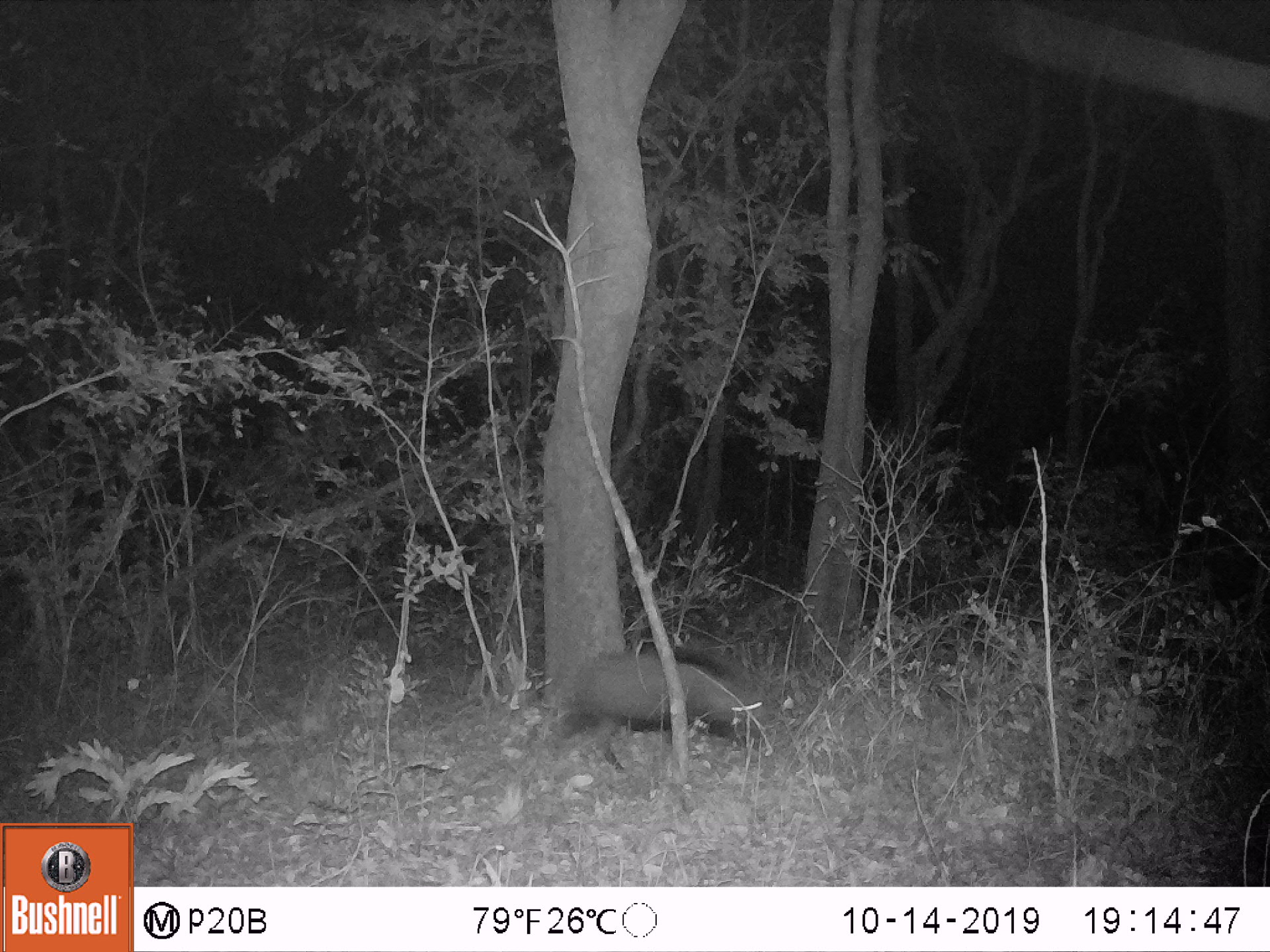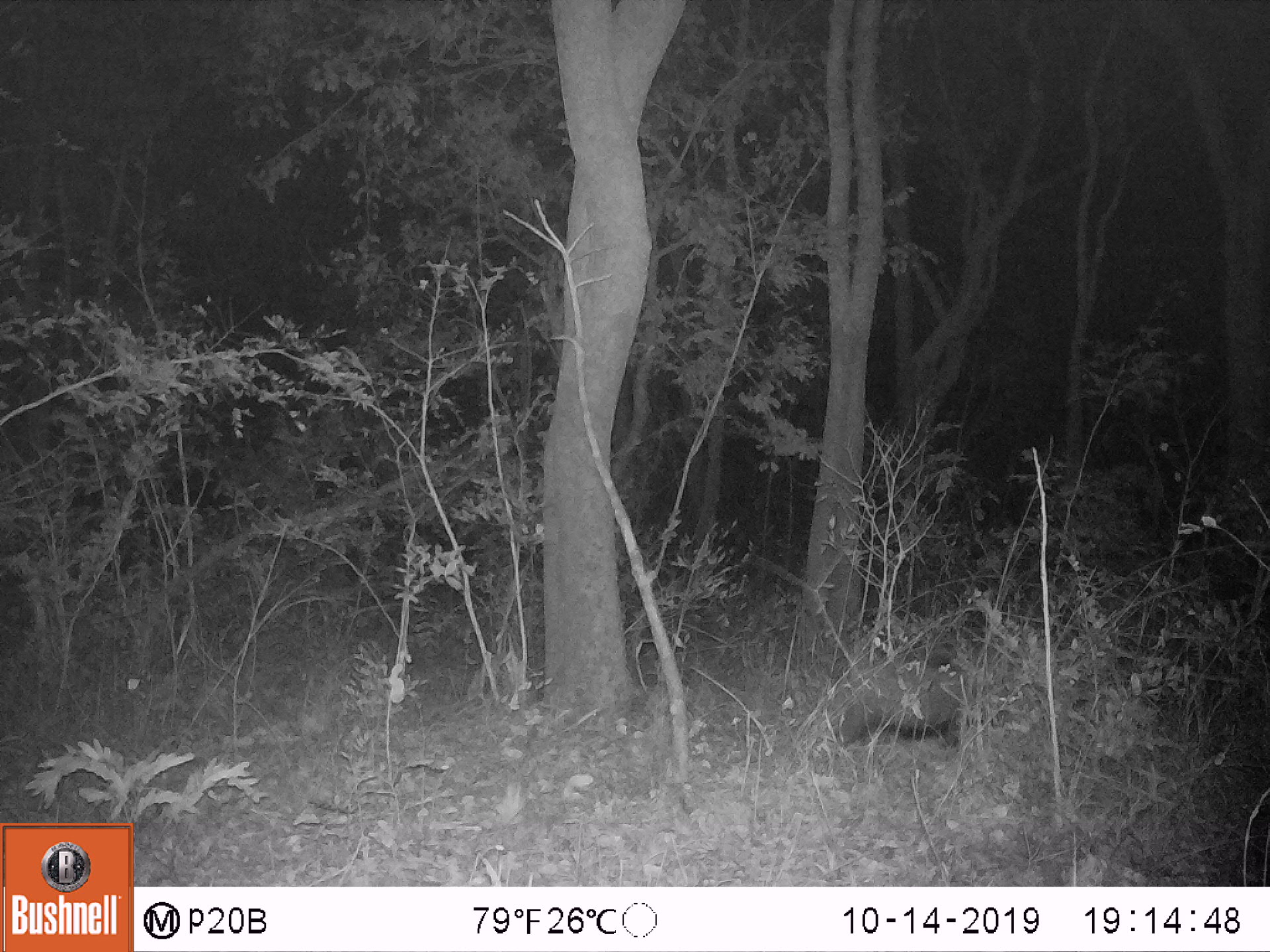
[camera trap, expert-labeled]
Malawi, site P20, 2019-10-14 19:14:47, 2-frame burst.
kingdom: Animalia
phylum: Chordata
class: Mammalia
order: Artiodactyla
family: Suidae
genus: Potamochoerus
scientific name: Potamochoerus larvatus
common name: bushpig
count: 1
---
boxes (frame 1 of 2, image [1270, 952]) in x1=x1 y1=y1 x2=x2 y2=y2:
bushpig: x1=534 y1=643 x2=771 y2=770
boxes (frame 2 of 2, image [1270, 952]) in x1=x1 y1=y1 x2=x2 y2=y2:
bushpig: x1=819 y1=648 x2=1007 y2=758